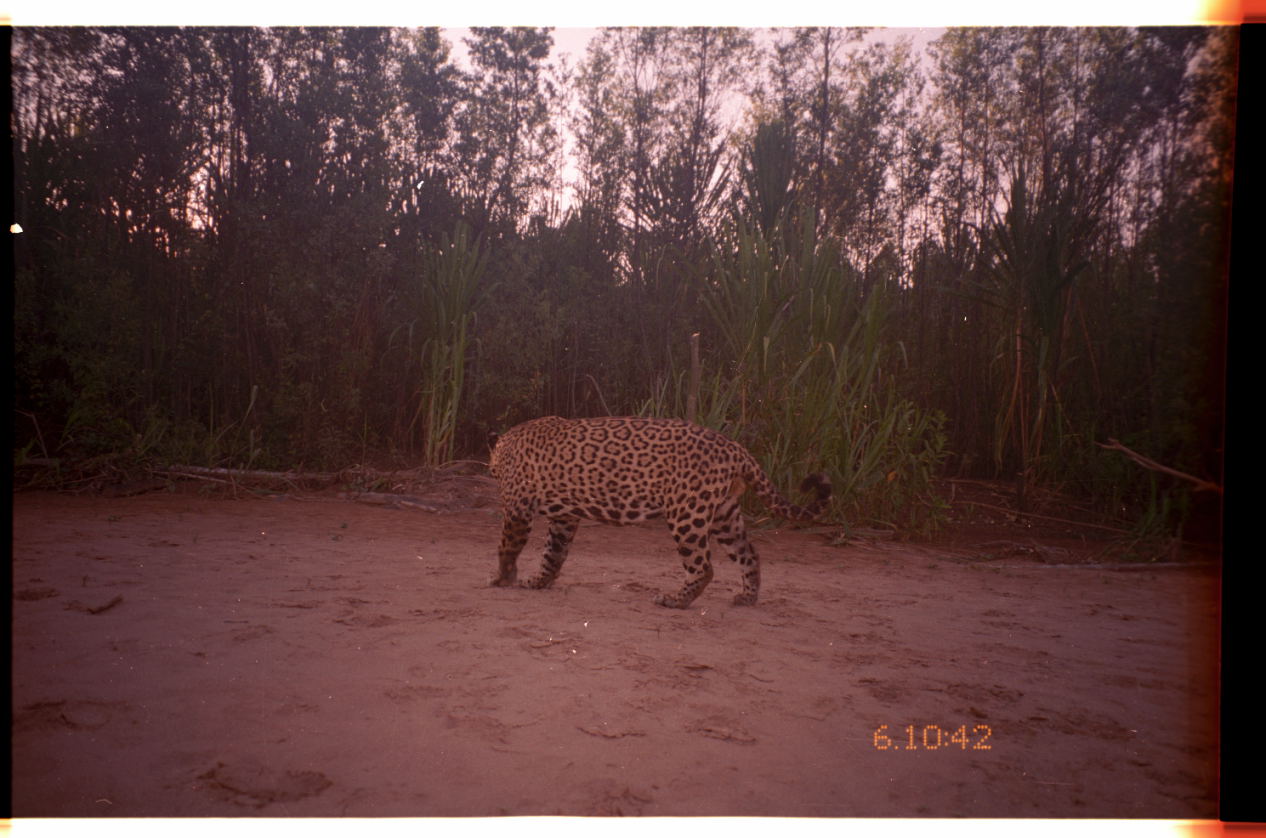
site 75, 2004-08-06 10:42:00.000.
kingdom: Animalia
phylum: Chordata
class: Mammalia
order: Carnivora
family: Felidae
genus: Panthera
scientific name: Panthera onca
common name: jaguar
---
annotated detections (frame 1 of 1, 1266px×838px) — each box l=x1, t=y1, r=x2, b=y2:
panthera onca: l=483, t=415, r=835, b=609